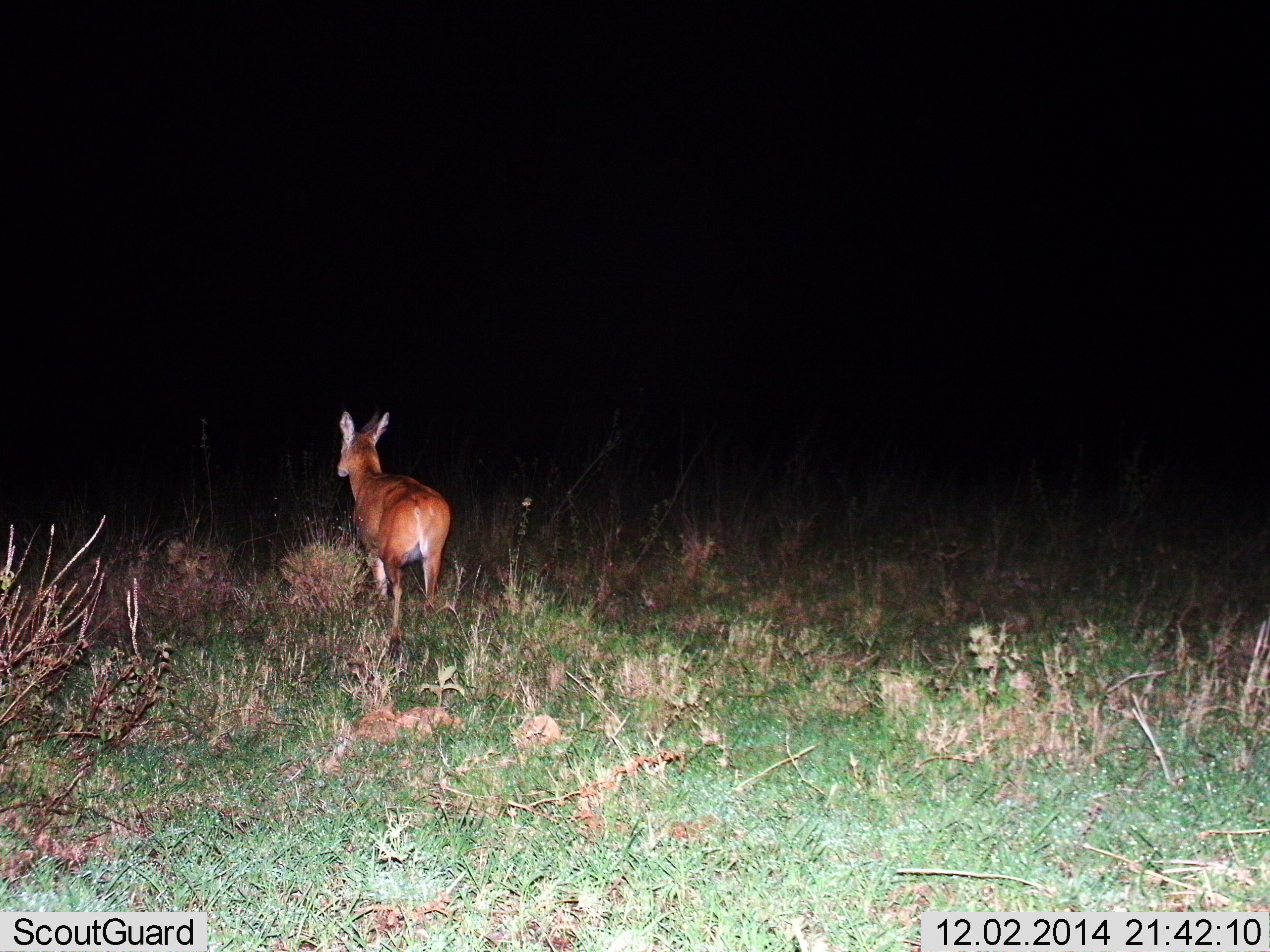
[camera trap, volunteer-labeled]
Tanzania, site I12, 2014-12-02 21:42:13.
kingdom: Animalia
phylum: Chordata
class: Mammalia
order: Artiodactyla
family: Bovidae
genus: Redunca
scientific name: Redunca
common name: reedbuck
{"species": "reedbuck (Redunca)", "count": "1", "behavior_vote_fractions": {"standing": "60%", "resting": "0%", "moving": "40%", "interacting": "0%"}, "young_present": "0%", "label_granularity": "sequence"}